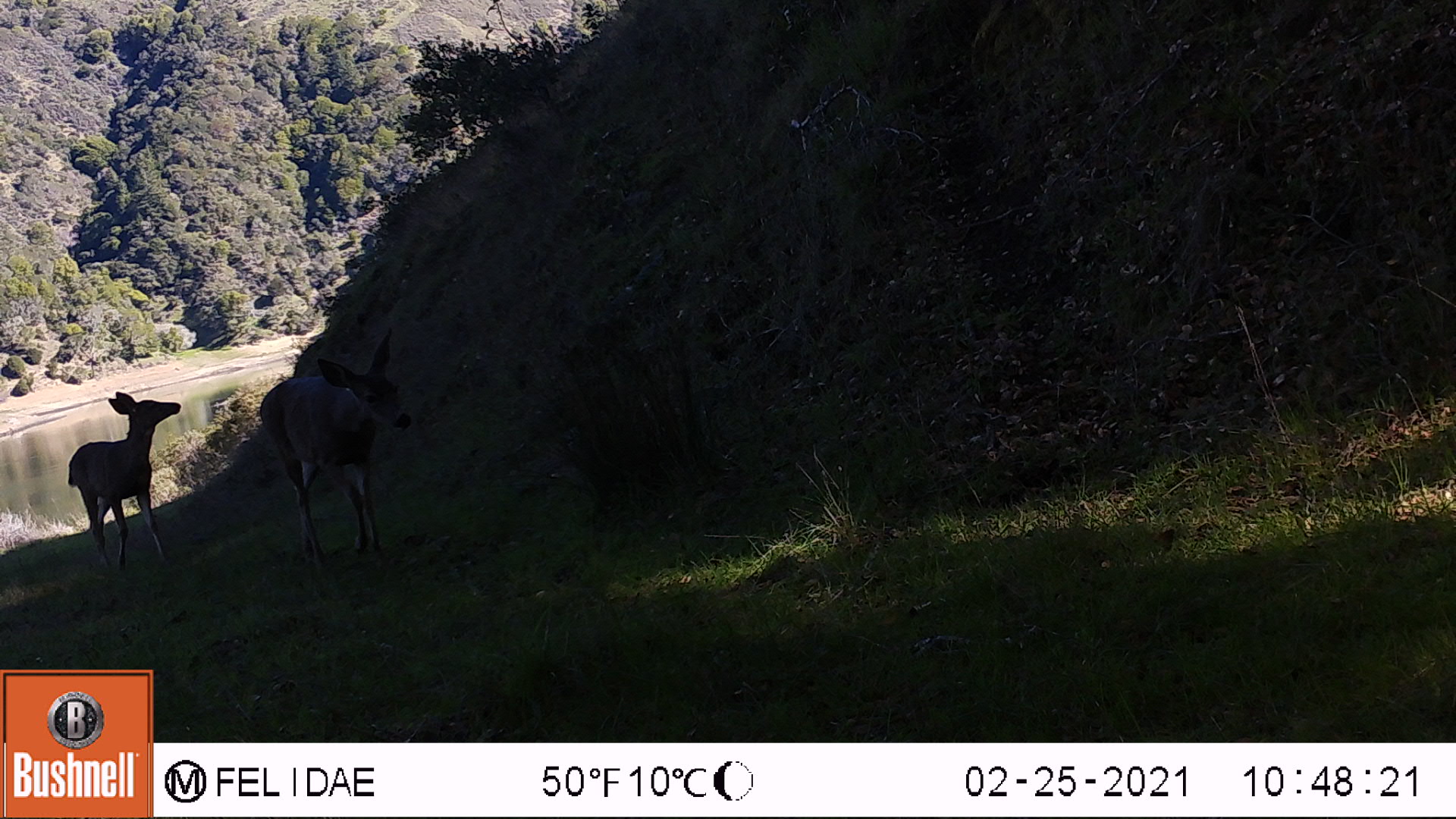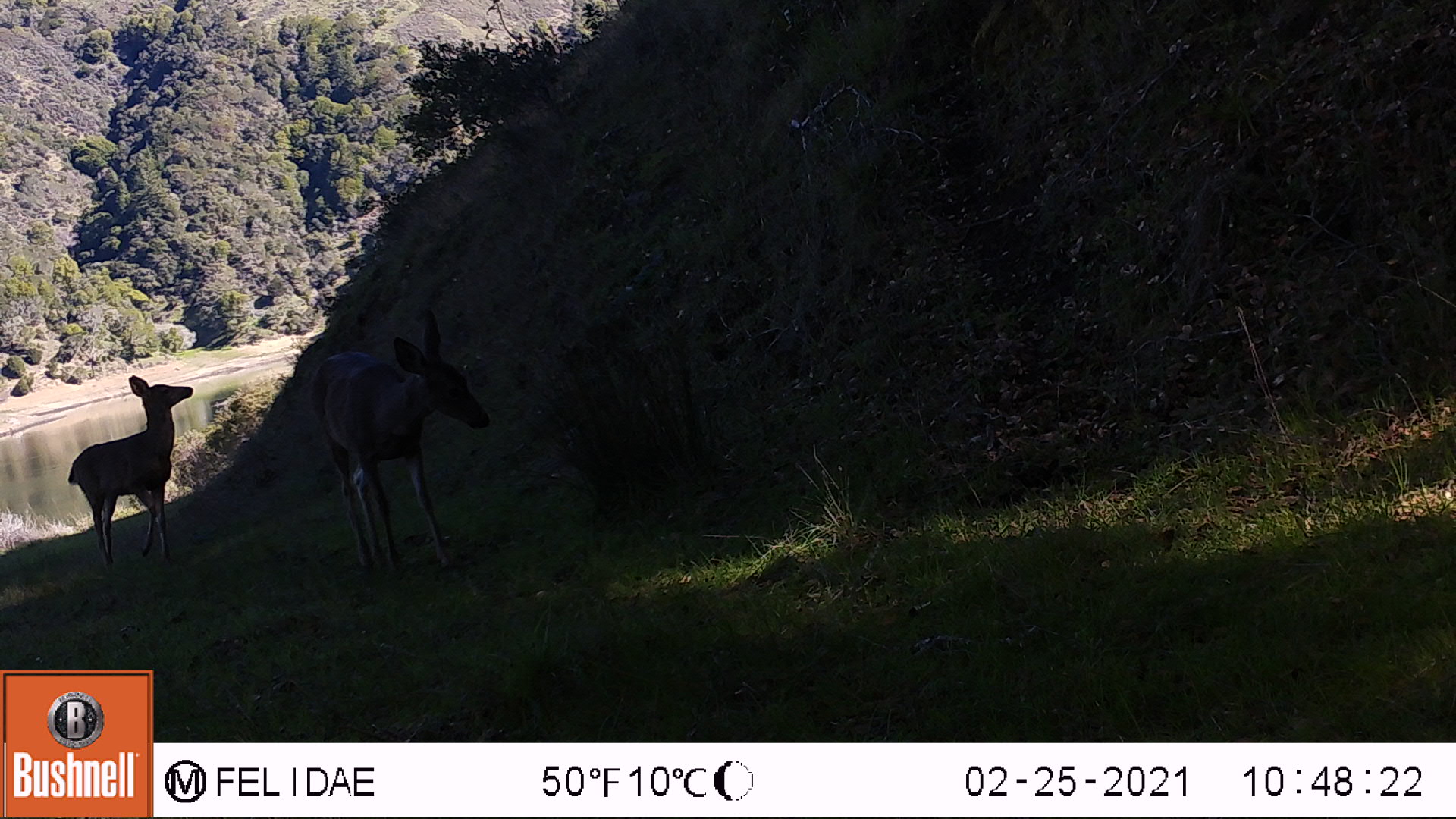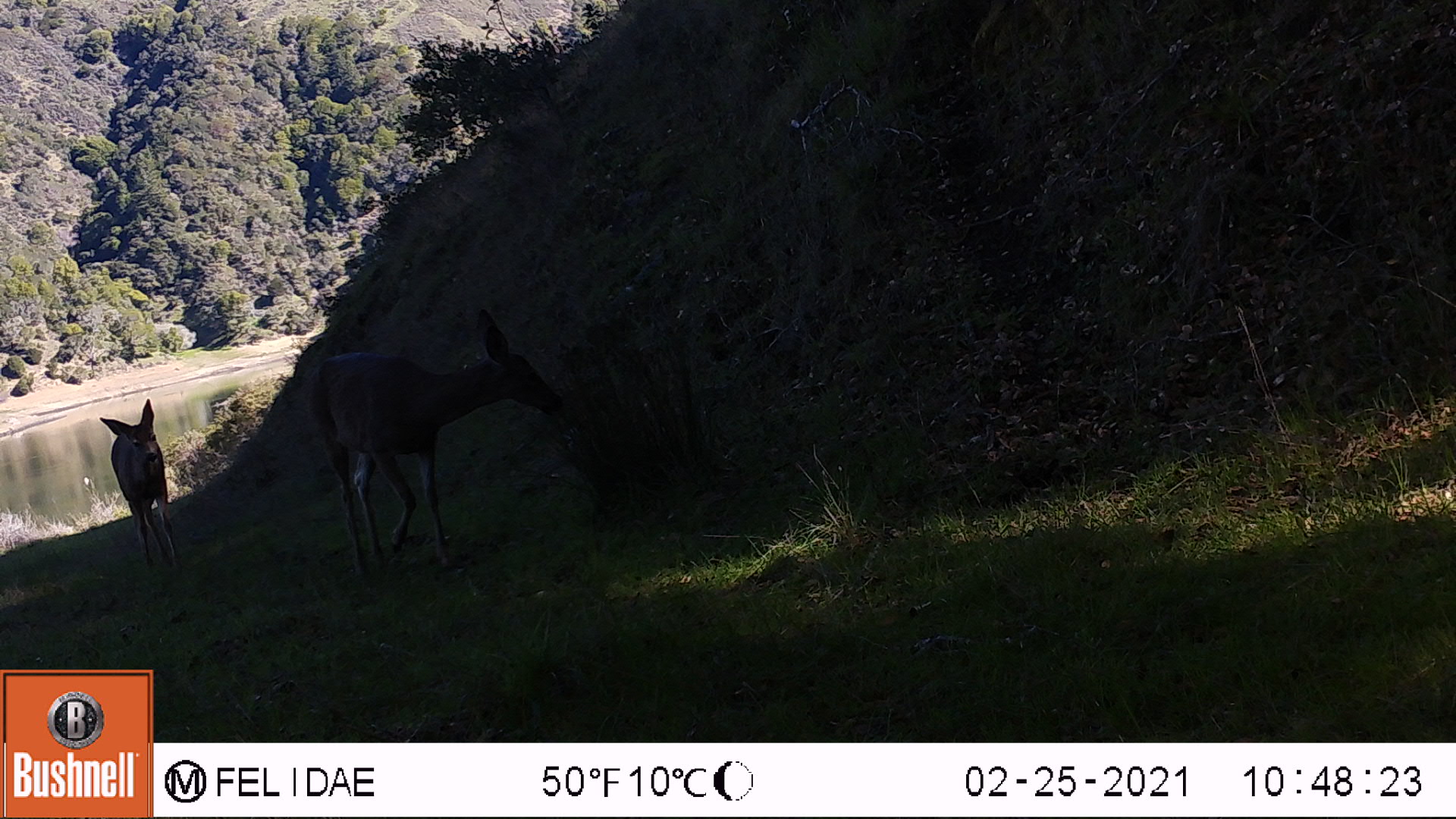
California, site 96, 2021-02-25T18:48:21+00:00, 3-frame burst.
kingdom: Animalia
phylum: Chordata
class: Mammalia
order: Artiodactyla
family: Cervidae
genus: Odocoileus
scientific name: Odocoileus hemionus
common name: mule deer